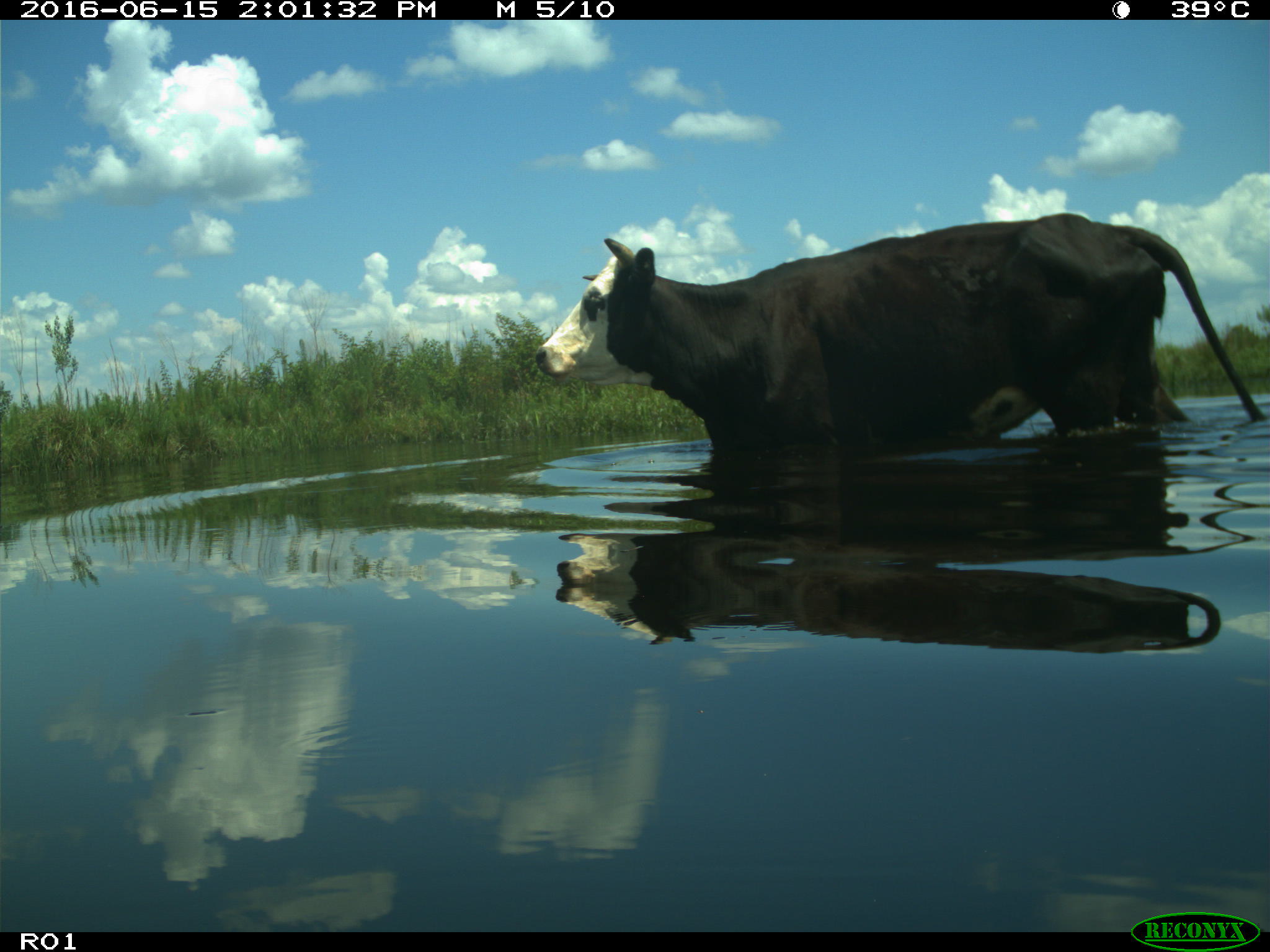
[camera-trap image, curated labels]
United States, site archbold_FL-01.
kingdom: Animalia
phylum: Chordata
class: Mammalia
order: Artiodactyla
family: Bovidae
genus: Bos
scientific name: Bos taurus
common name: domestic cow